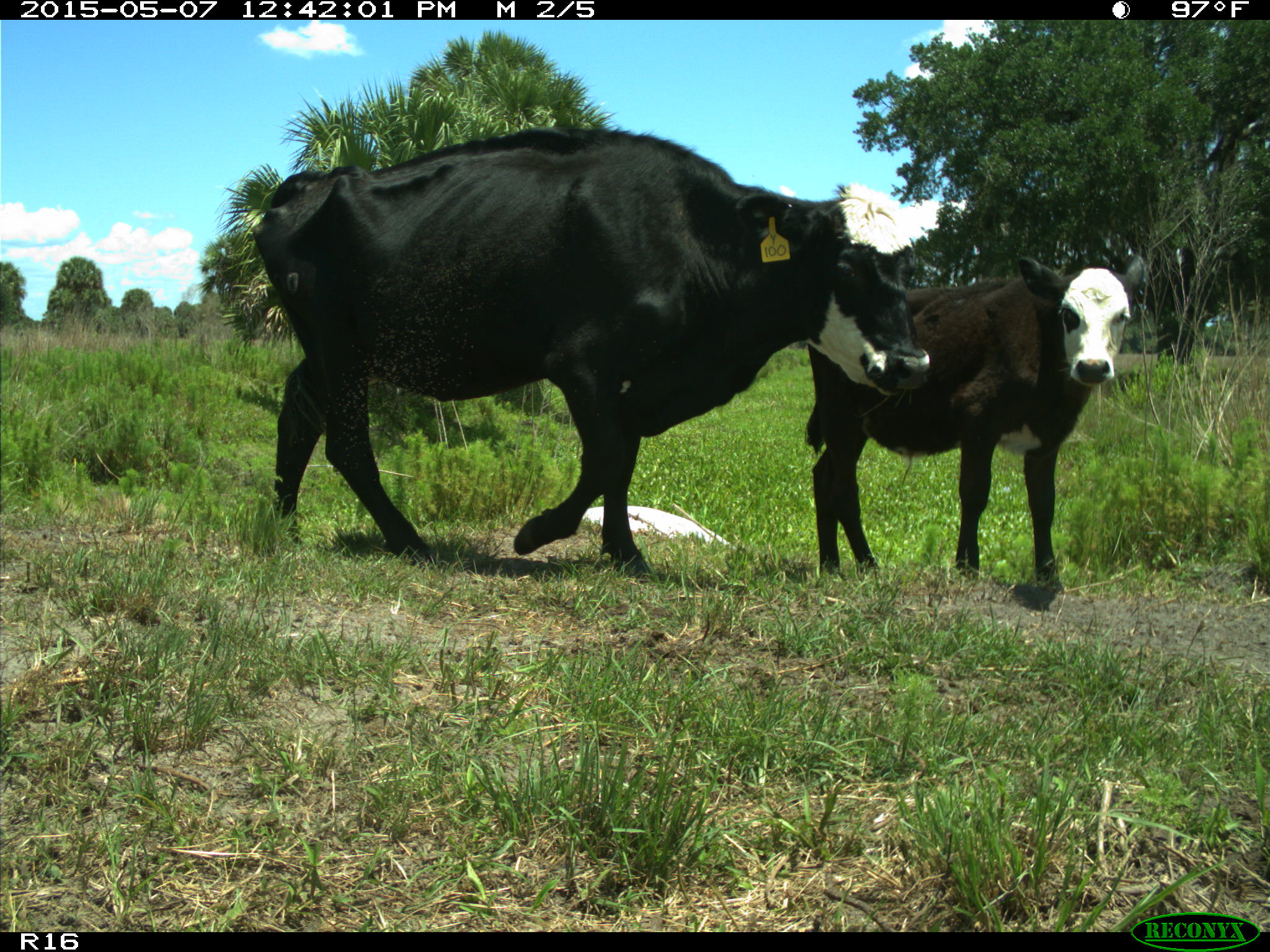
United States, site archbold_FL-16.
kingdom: Animalia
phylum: Chordata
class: Mammalia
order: Artiodactyla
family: Bovidae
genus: Bos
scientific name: Bos taurus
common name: domestic cow